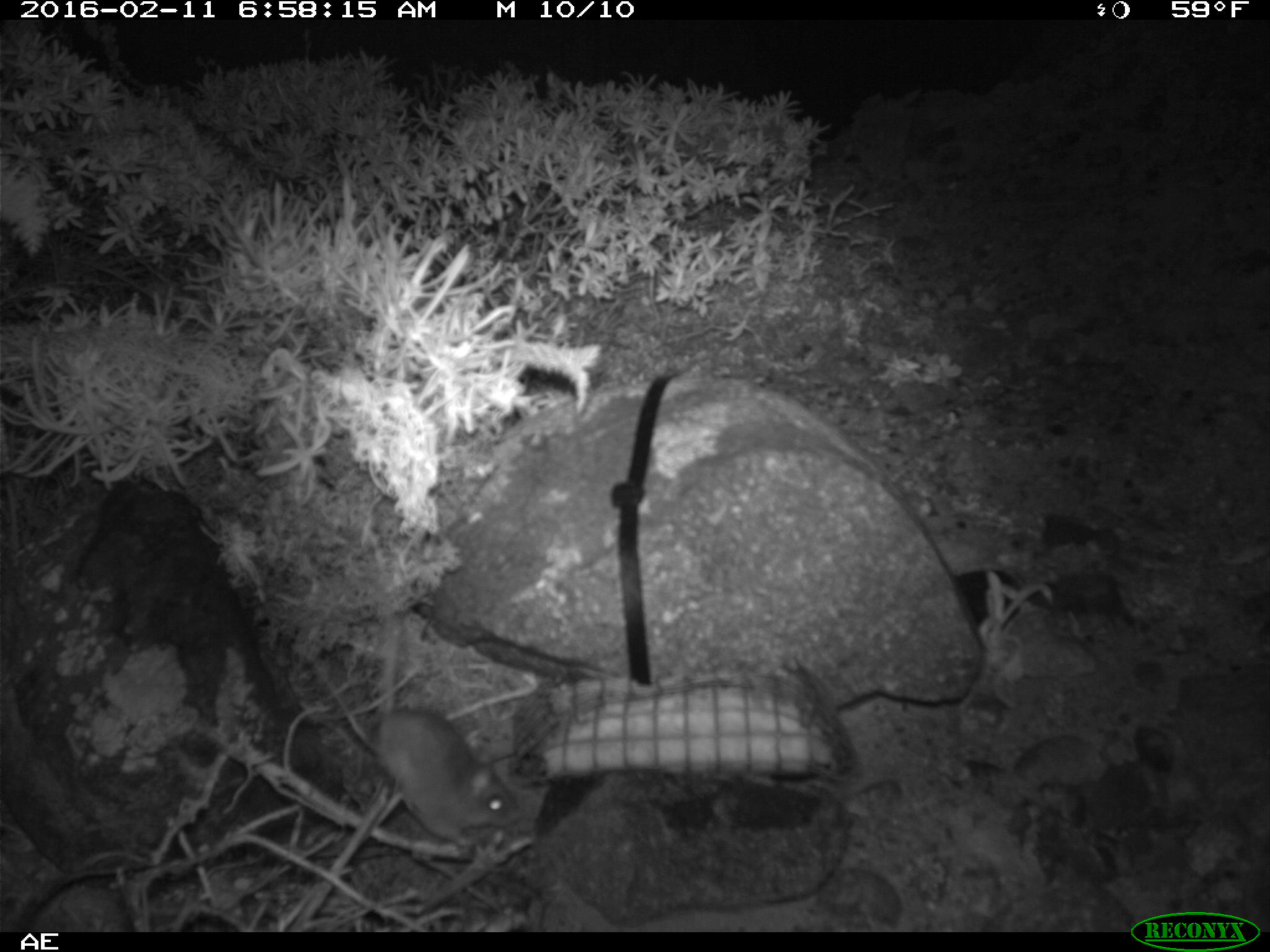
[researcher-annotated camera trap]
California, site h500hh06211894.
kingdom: Animalia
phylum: Chordata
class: Mammalia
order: Rodentia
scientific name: Rodentia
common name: rodent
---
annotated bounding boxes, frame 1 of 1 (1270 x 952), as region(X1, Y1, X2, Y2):
rodent: region(366, 603, 521, 850)